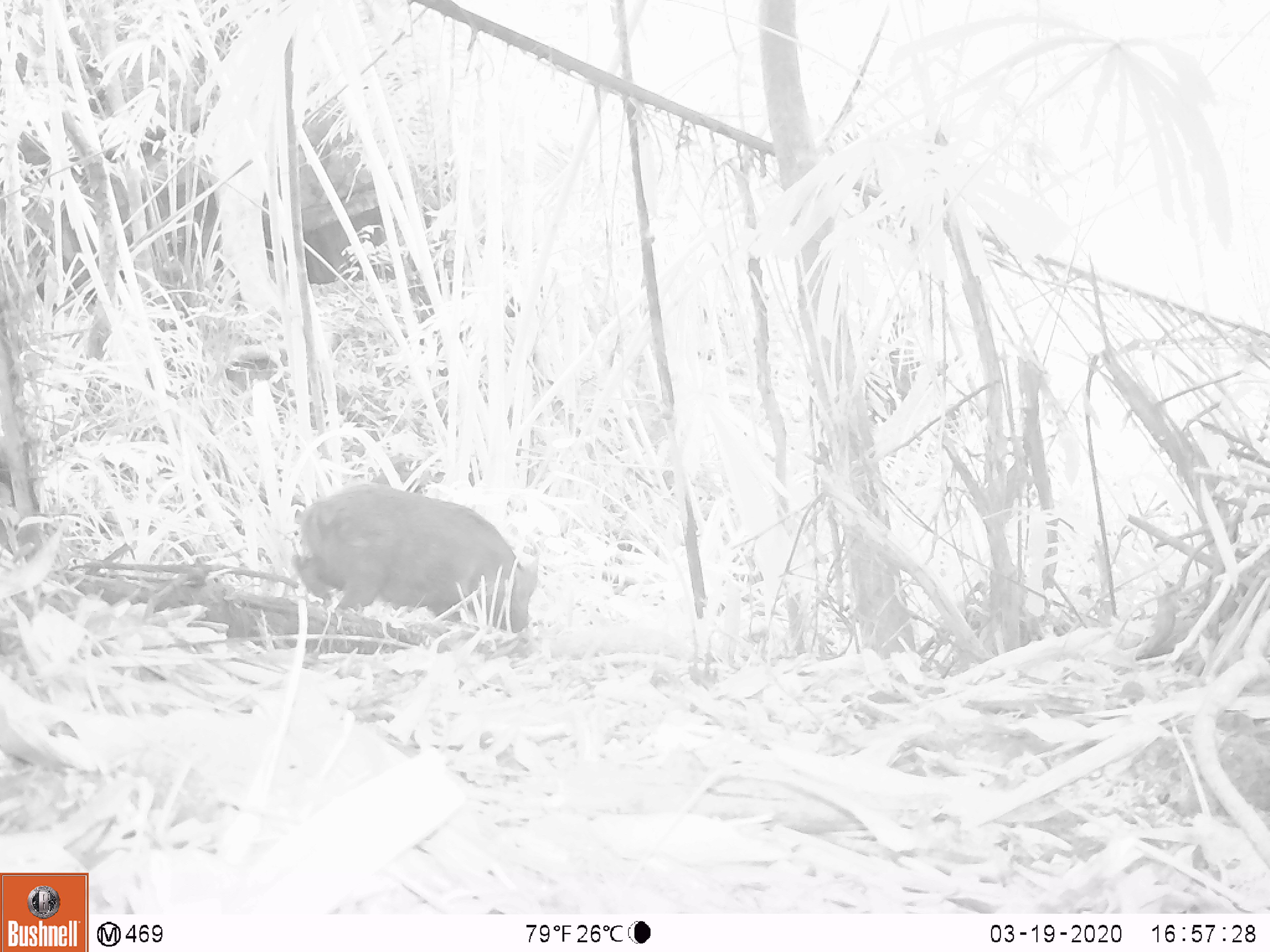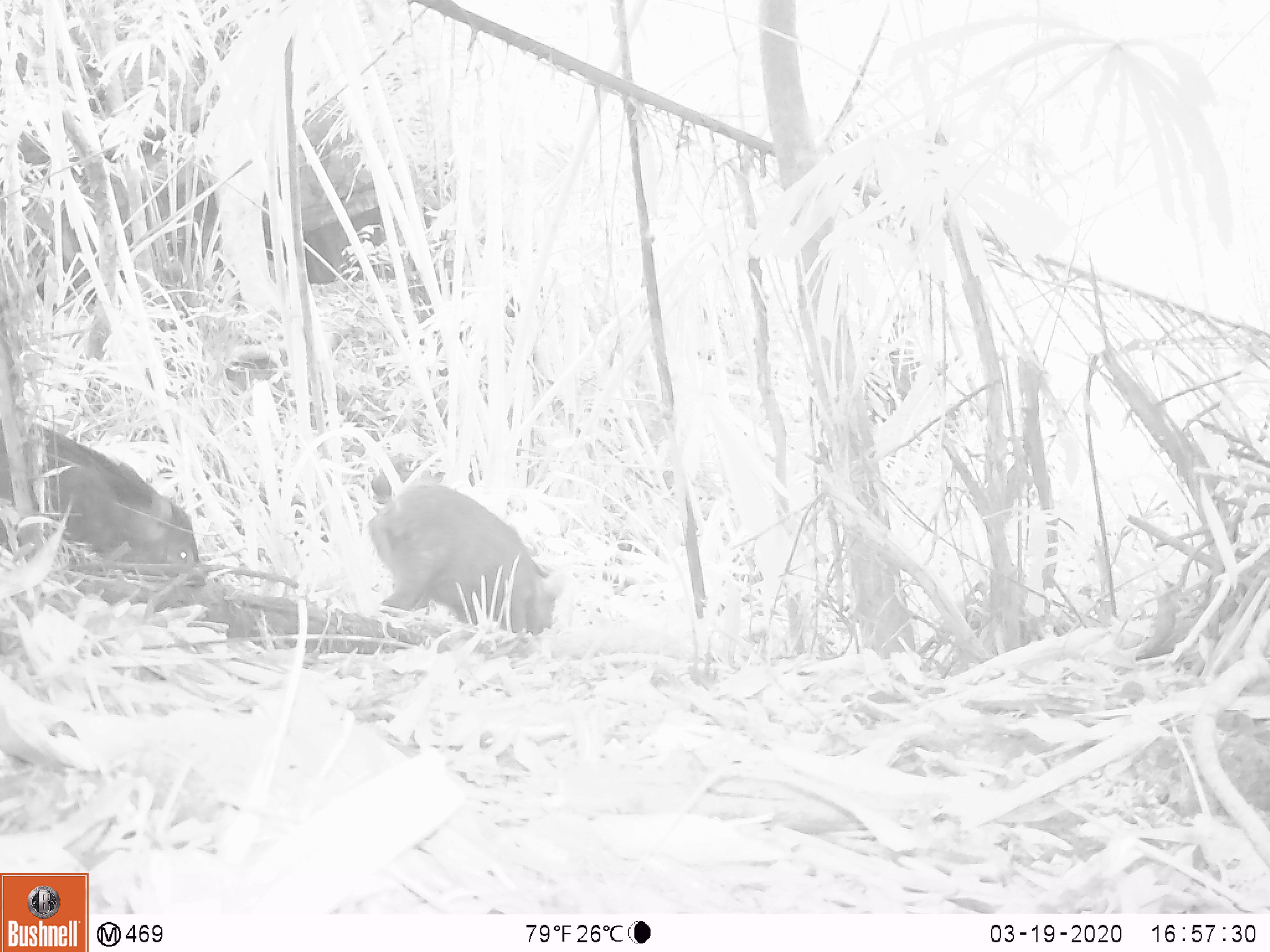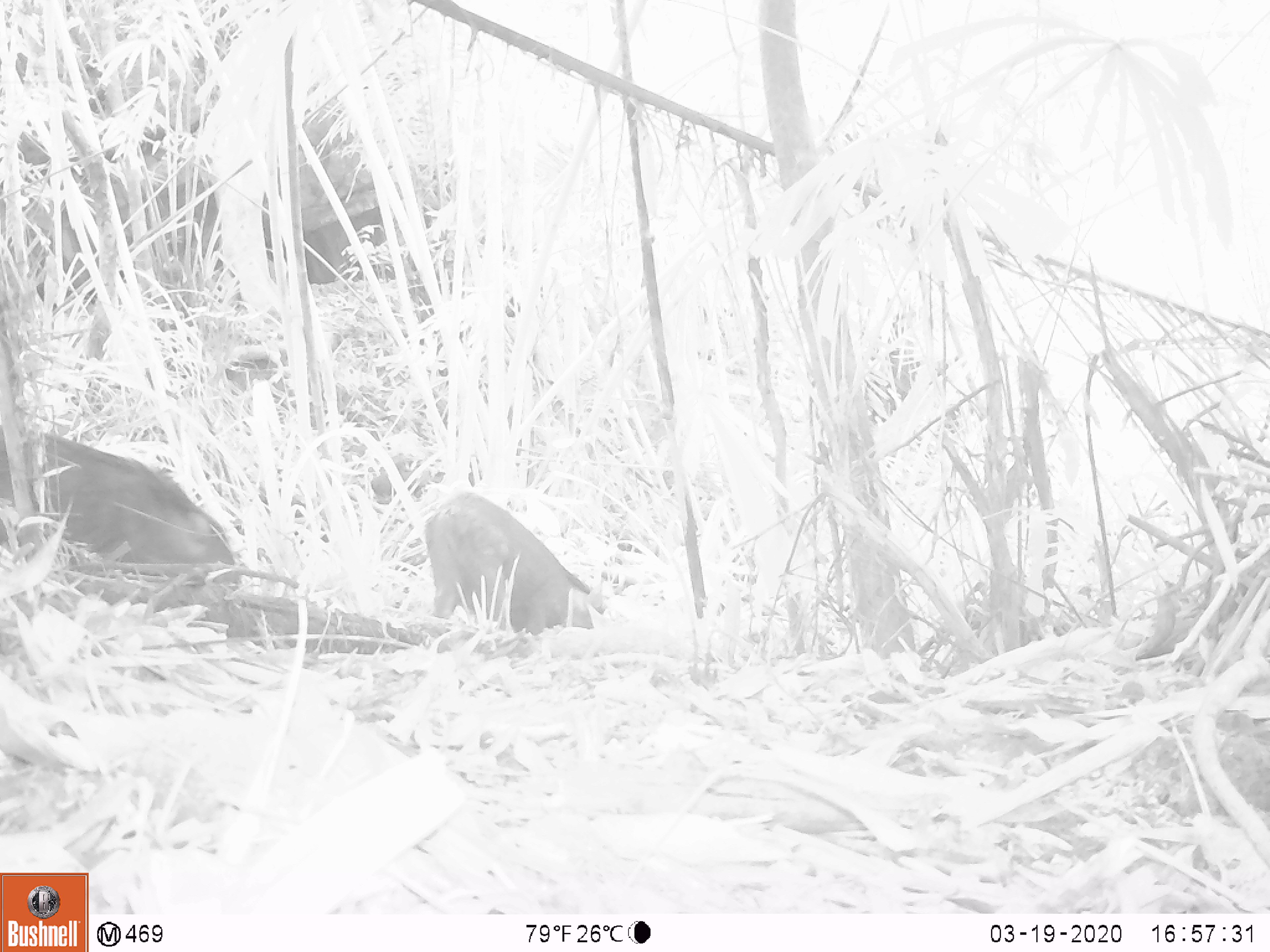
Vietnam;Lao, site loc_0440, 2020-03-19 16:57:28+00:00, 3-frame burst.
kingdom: Animalia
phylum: Chordata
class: Mammalia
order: Artiodactyla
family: Suidae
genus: Sus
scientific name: Sus scrofa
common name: eurasian wild pig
Eurasian wild pig (Sus scrofa). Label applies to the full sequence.